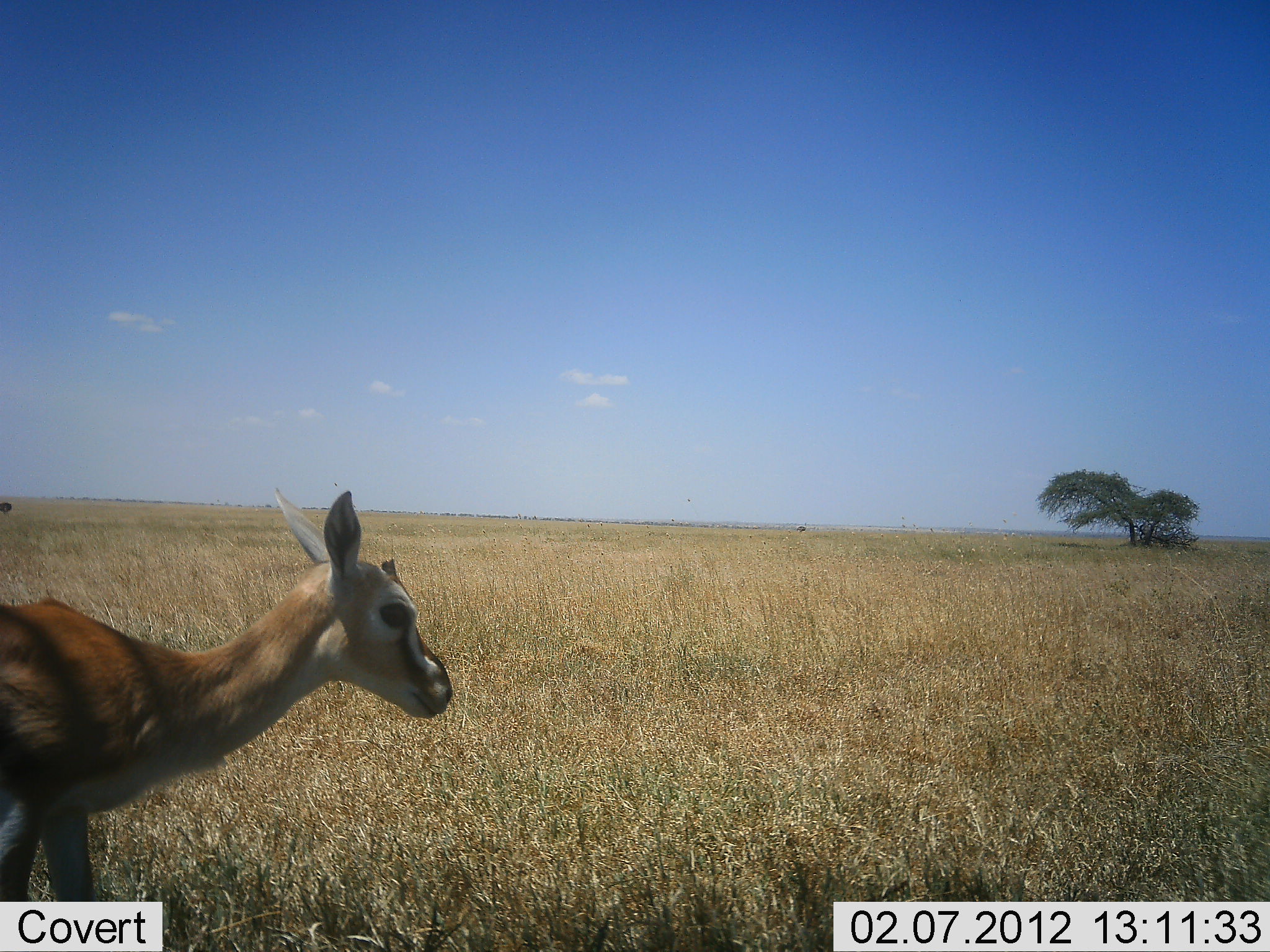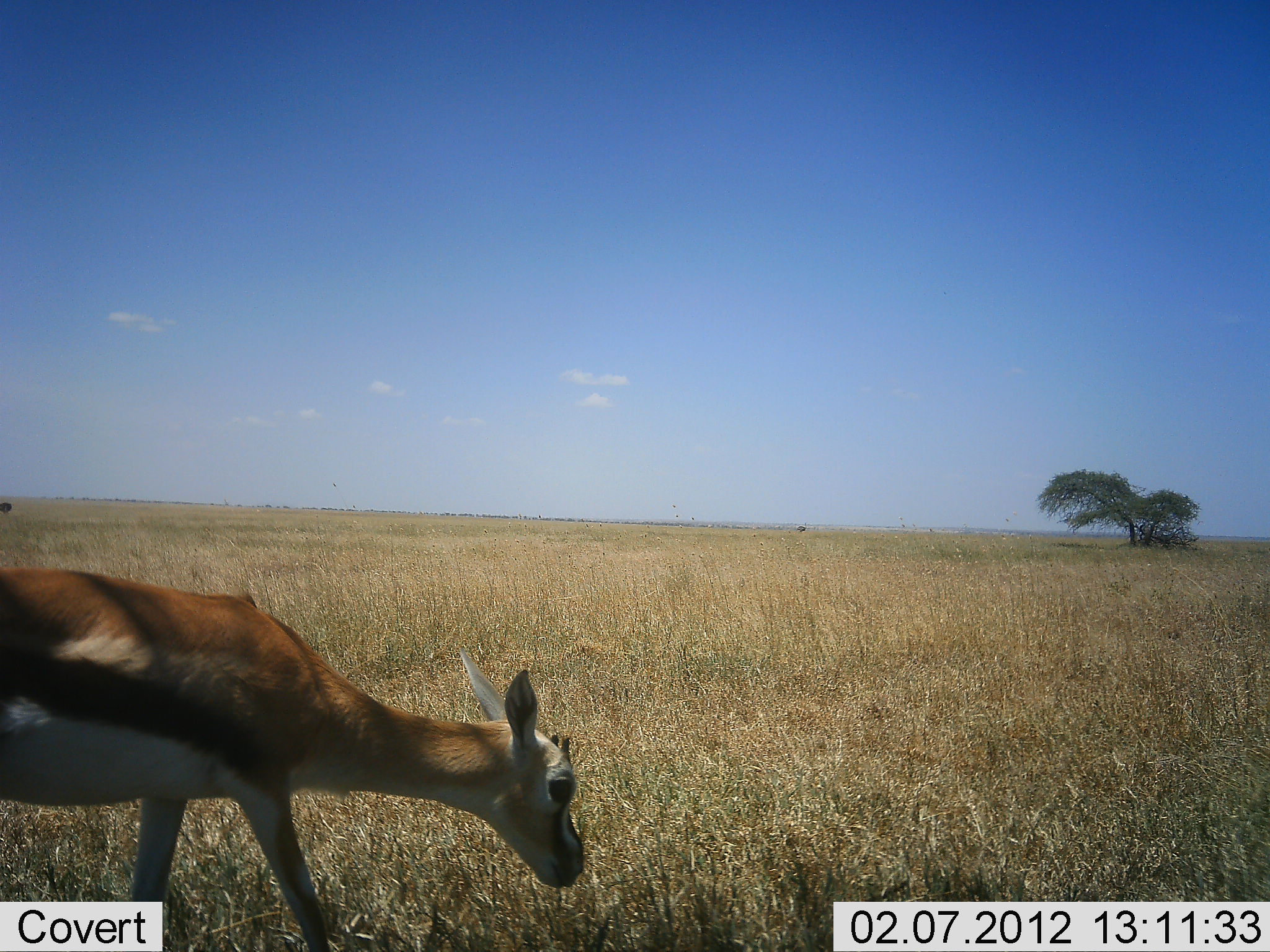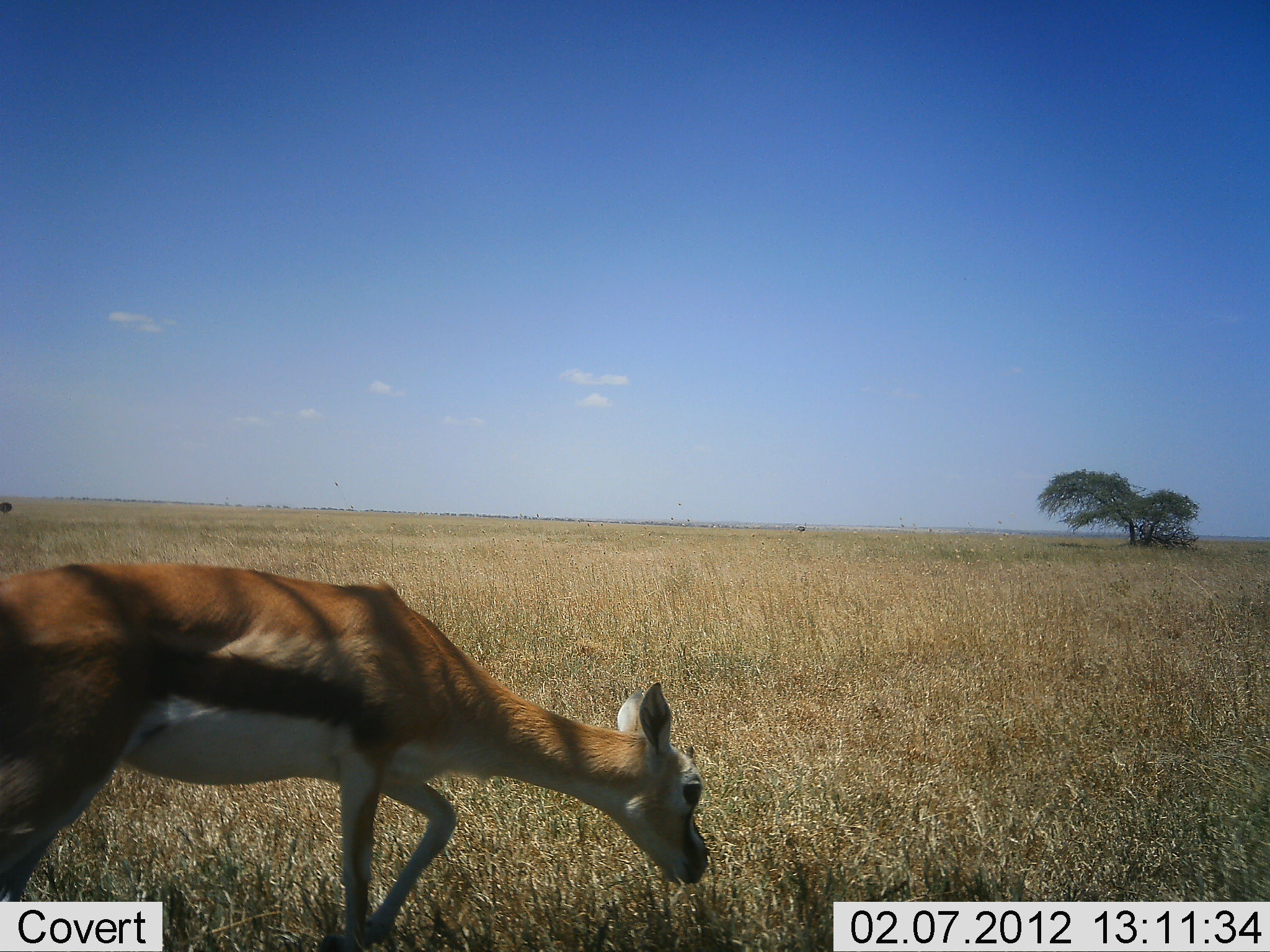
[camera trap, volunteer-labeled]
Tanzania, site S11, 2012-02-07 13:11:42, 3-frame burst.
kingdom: Animalia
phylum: Chordata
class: Mammalia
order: Artiodactyla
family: Bovidae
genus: Eudorcas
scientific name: Eudorcas thomsonii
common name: thomson's gazelle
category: gazellethomsons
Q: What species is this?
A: Gazellethomsons (thomson's gazelle) (Eudorcas thomsonii).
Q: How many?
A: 1.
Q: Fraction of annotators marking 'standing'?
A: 12%.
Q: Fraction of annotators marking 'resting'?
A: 0%.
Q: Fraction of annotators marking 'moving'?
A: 54%.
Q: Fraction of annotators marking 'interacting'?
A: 0%.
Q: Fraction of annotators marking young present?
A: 0%.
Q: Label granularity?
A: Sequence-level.